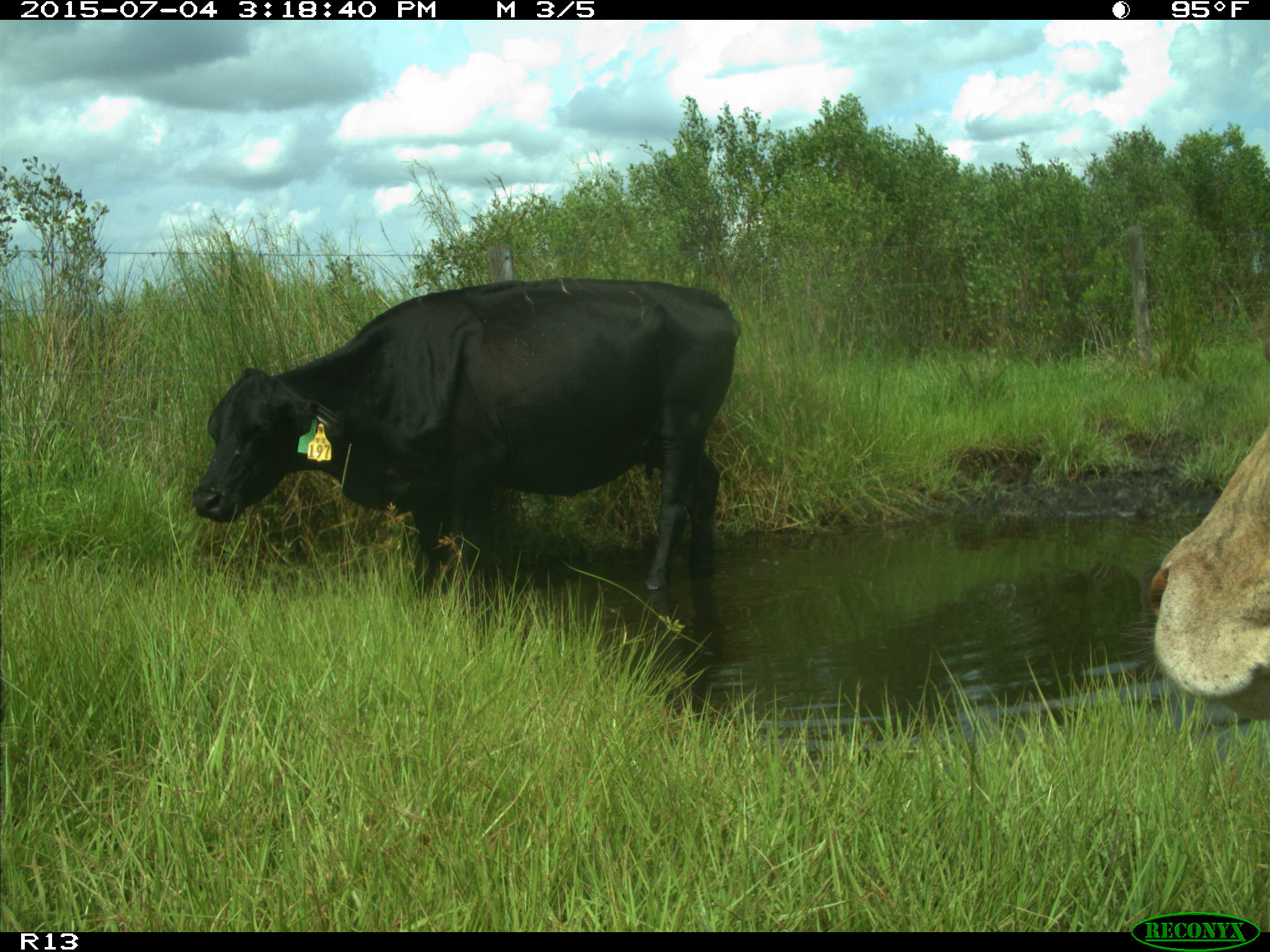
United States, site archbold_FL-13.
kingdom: Animalia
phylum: Chordata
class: Mammalia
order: Artiodactyla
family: Bovidae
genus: Bos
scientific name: Bos taurus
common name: domestic cow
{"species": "Bos taurus (domestic cow)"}